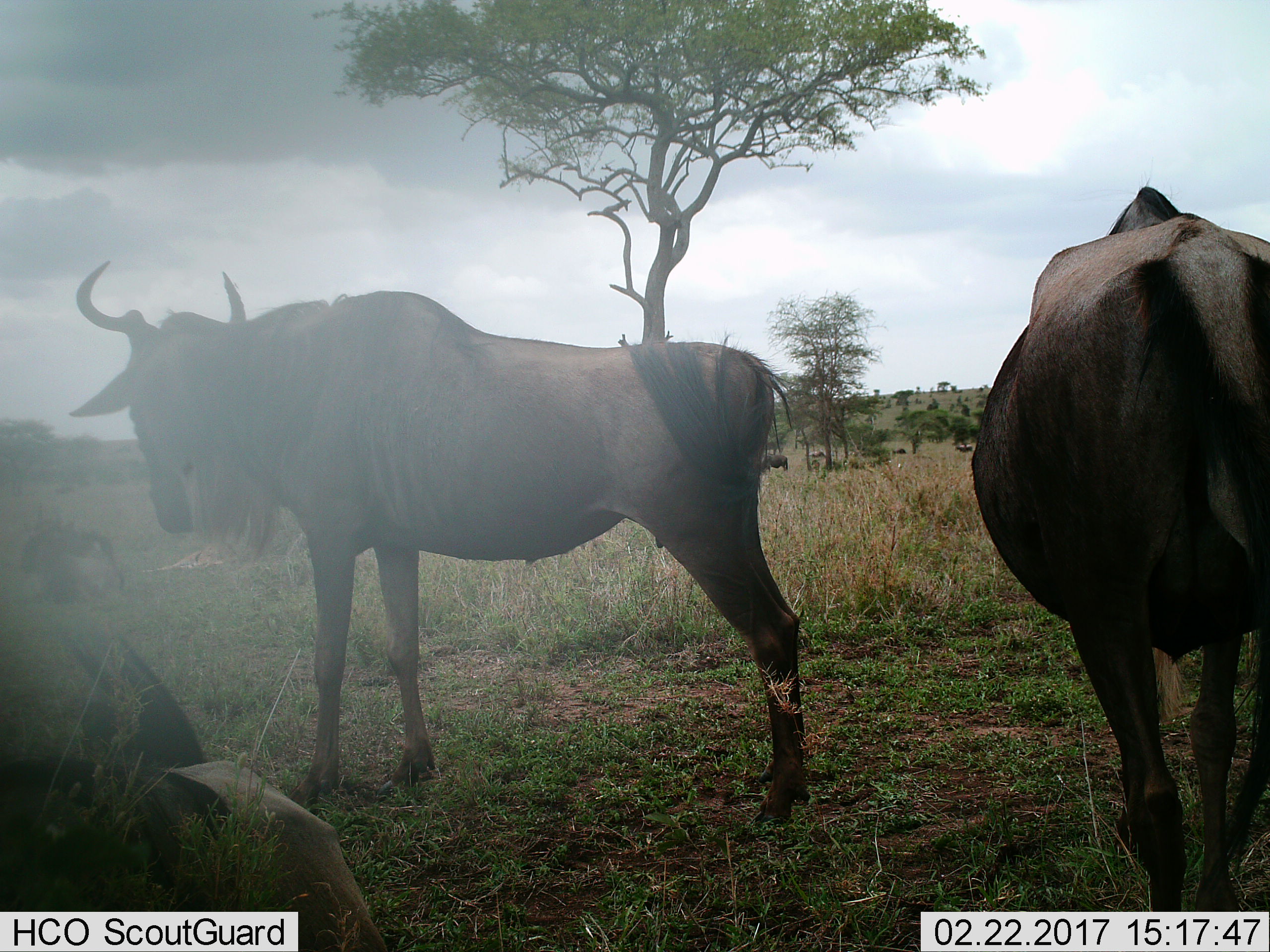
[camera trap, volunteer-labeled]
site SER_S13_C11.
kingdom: Animalia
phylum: Chordata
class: Mammalia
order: Artiodactyla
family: Bovidae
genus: Connochaetes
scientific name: Connochaetes taurinus taurinus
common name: blue wildebeest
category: wildebeestblue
Wildebeestblue (blue wildebeest) (Connochaetes taurinus taurinus), count 6. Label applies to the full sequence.